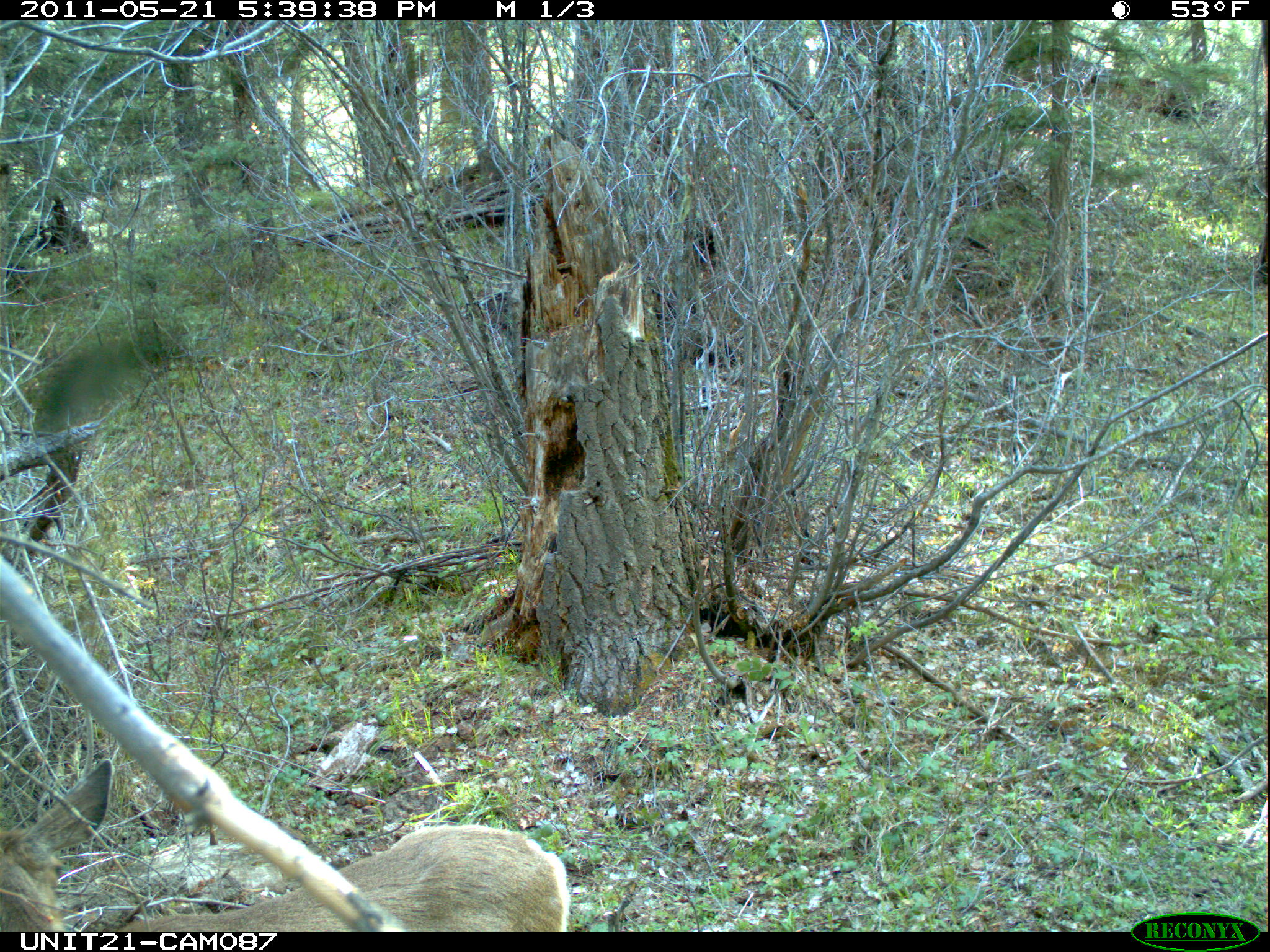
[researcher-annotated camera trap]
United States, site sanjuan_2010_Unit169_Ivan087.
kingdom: Animalia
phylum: Chordata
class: Mammalia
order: Artiodactyla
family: Cervidae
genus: Odocoileus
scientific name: Odocoileus hemionus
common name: mule deer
Odocoileus hemionus (mule deer).